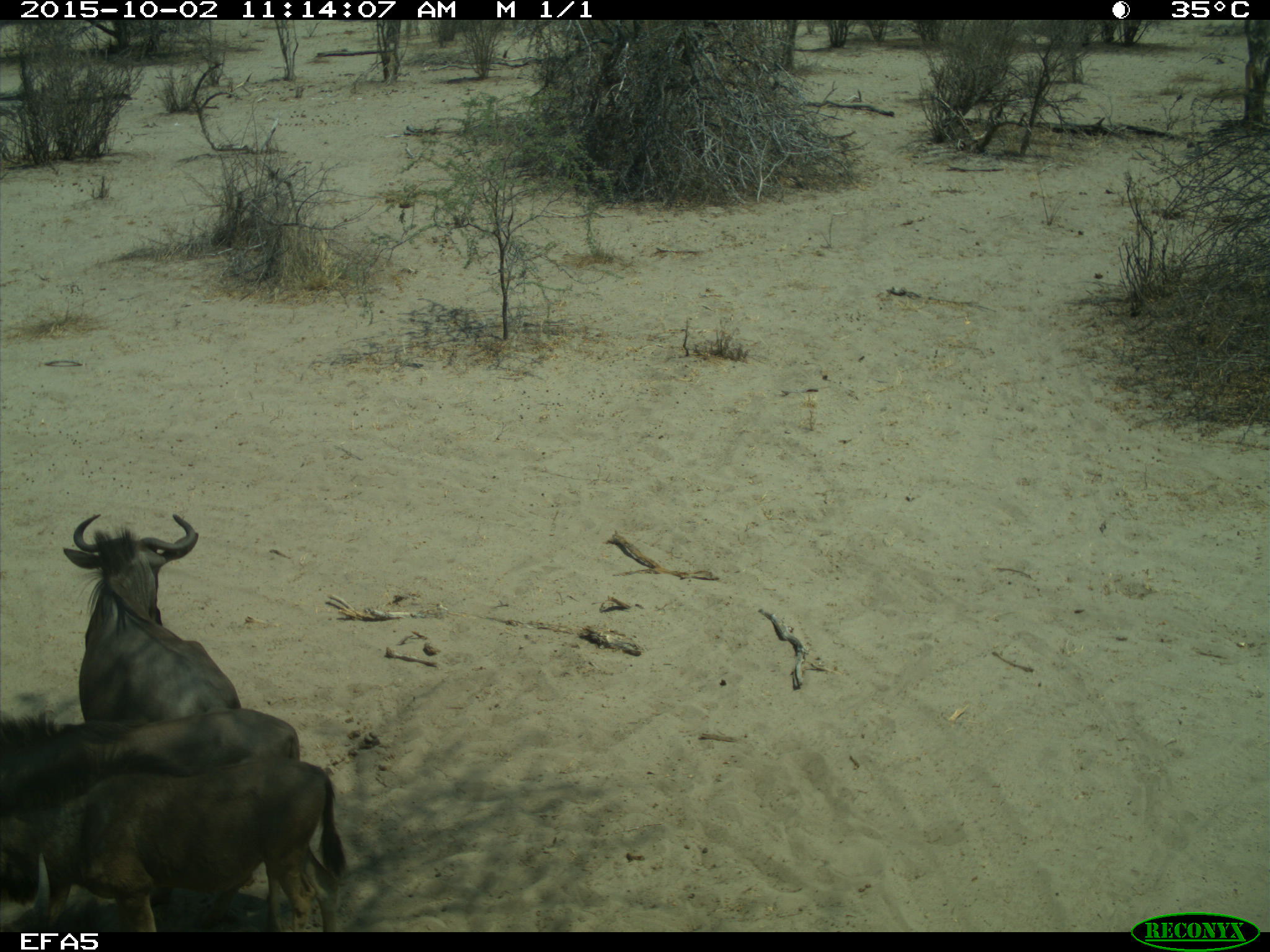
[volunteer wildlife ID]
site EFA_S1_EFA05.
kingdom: Animalia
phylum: Chordata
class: Mammalia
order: Artiodactyla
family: Bovidae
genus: Connochaetes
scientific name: Connochaetes taurinus taurinus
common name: blue wildebeest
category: wildebeestblue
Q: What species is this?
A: Wildebeestblue (blue wildebeest) (Connochaetes taurinus taurinus).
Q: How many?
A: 3.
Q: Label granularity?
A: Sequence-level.